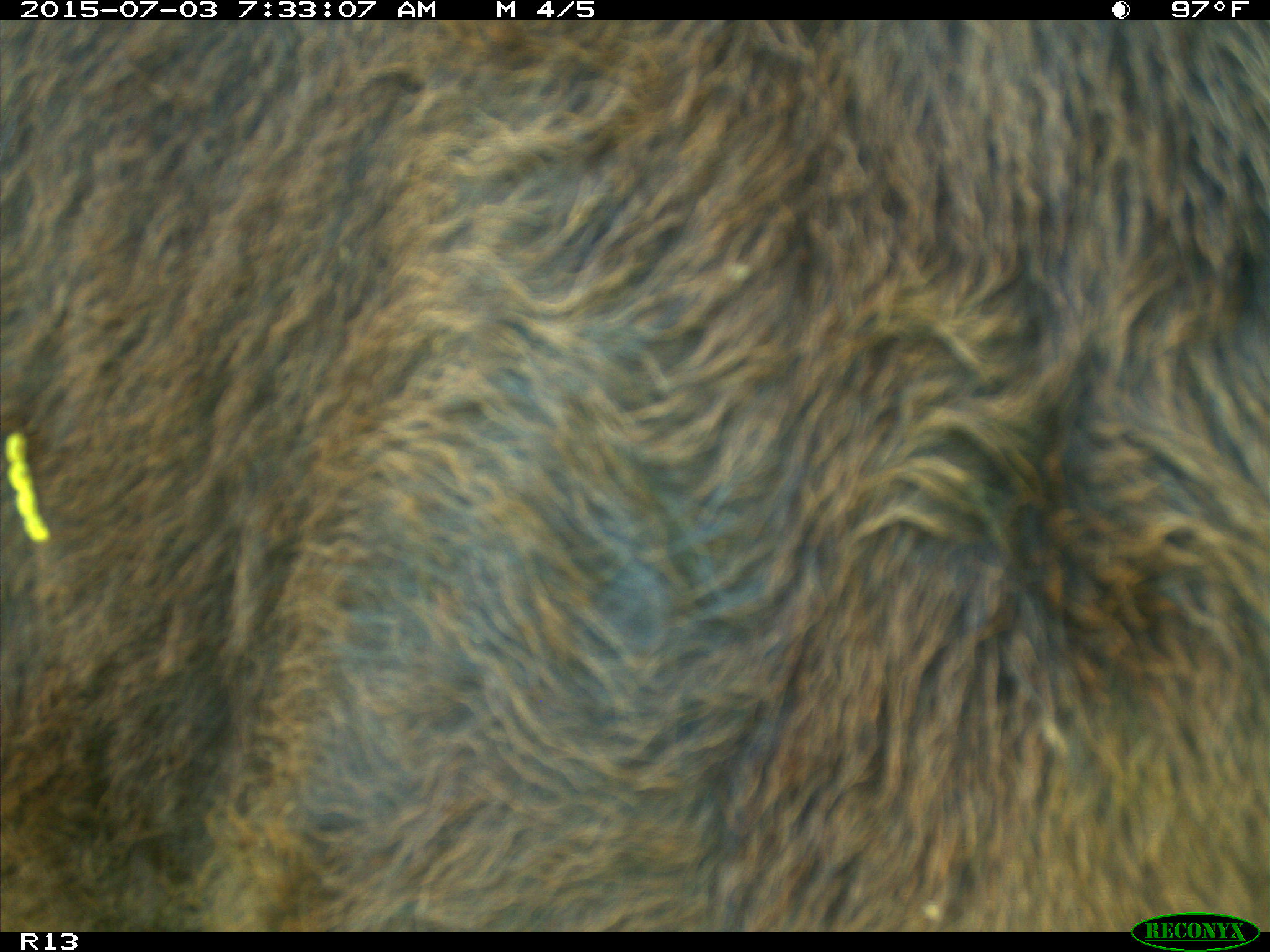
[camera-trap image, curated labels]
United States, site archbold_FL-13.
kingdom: Animalia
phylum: Chordata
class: Mammalia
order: Artiodactyla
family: Bovidae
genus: Bos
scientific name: Bos taurus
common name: domestic cow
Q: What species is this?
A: Bos taurus (domestic cow).